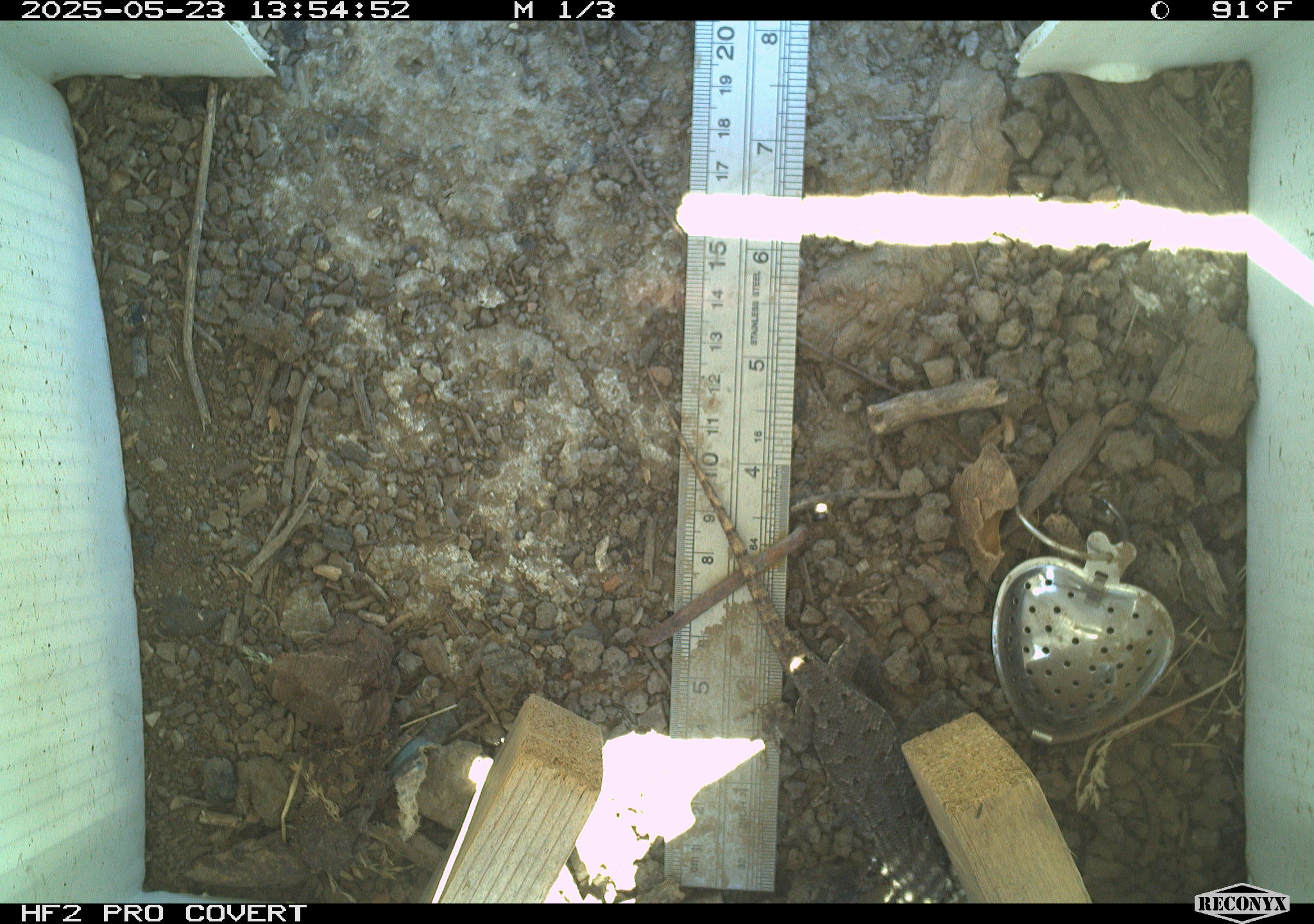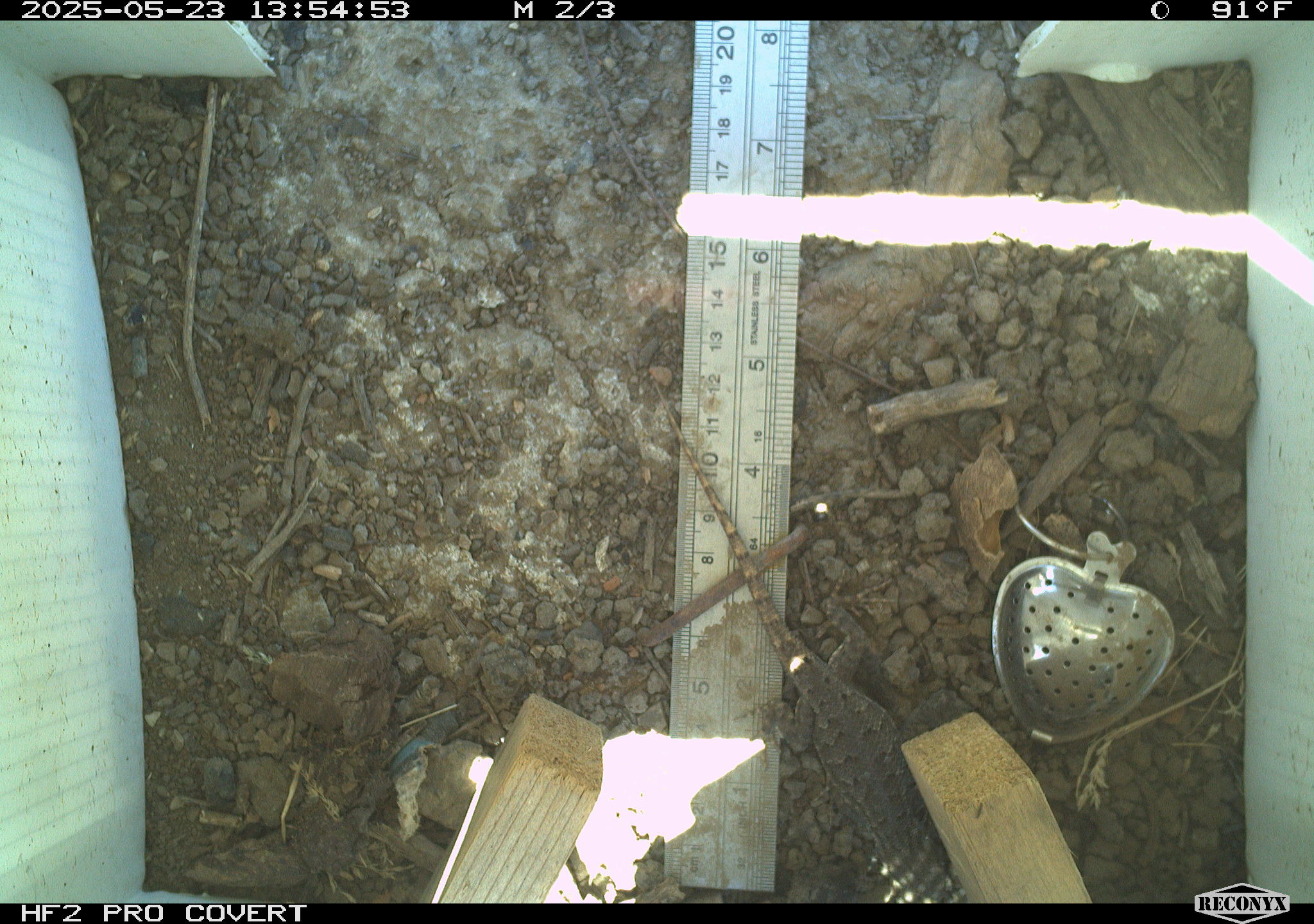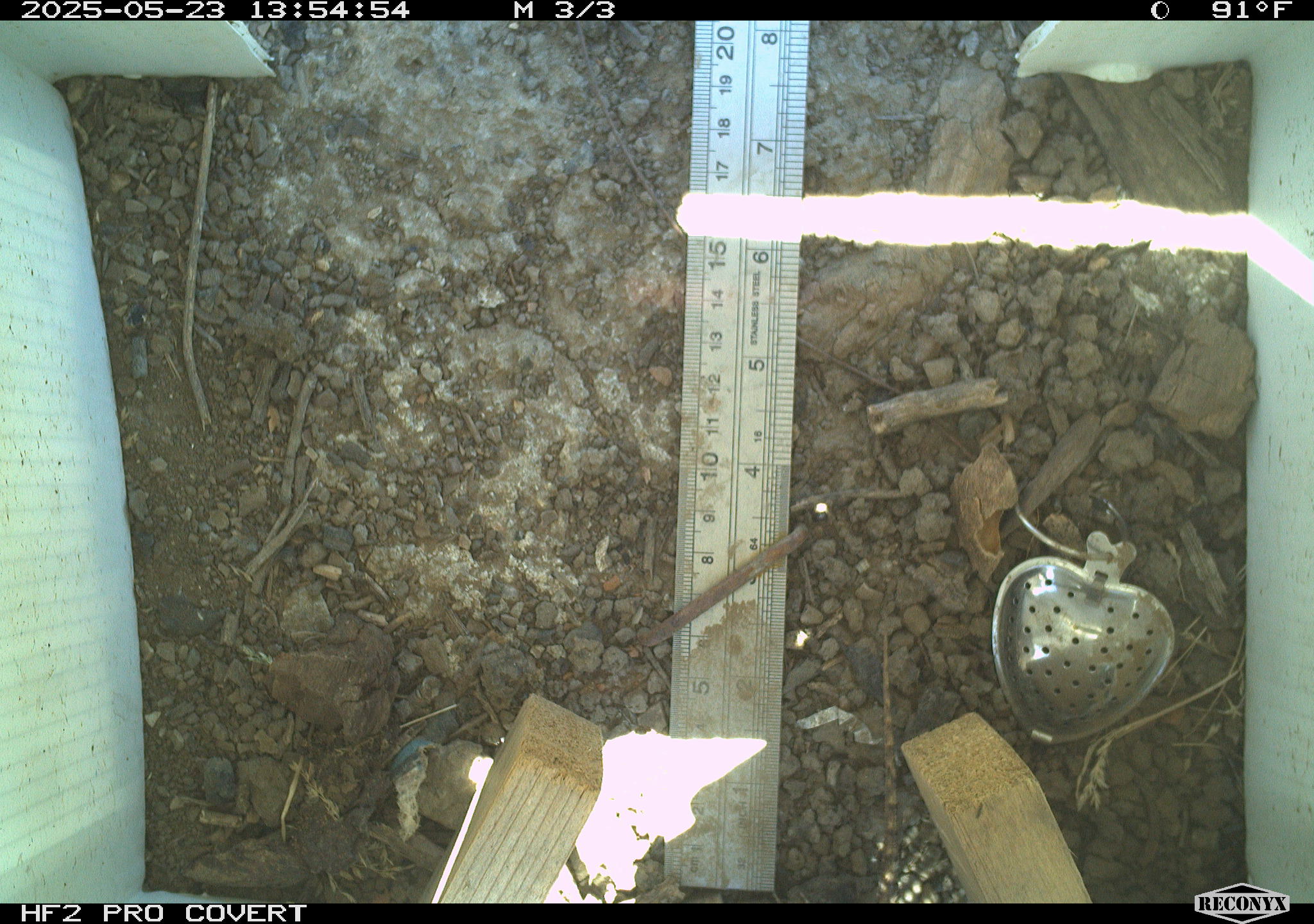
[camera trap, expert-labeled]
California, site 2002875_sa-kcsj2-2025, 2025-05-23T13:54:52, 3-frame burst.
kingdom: Animalia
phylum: Chordata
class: Reptilia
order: Squamata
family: Phrynosomatidae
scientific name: Phrynosomatidae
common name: north american spiny lizards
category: sceloporus/uta species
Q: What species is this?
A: Sceloporus/uta species (north american spiny lizards) (Phrynosomatidae).